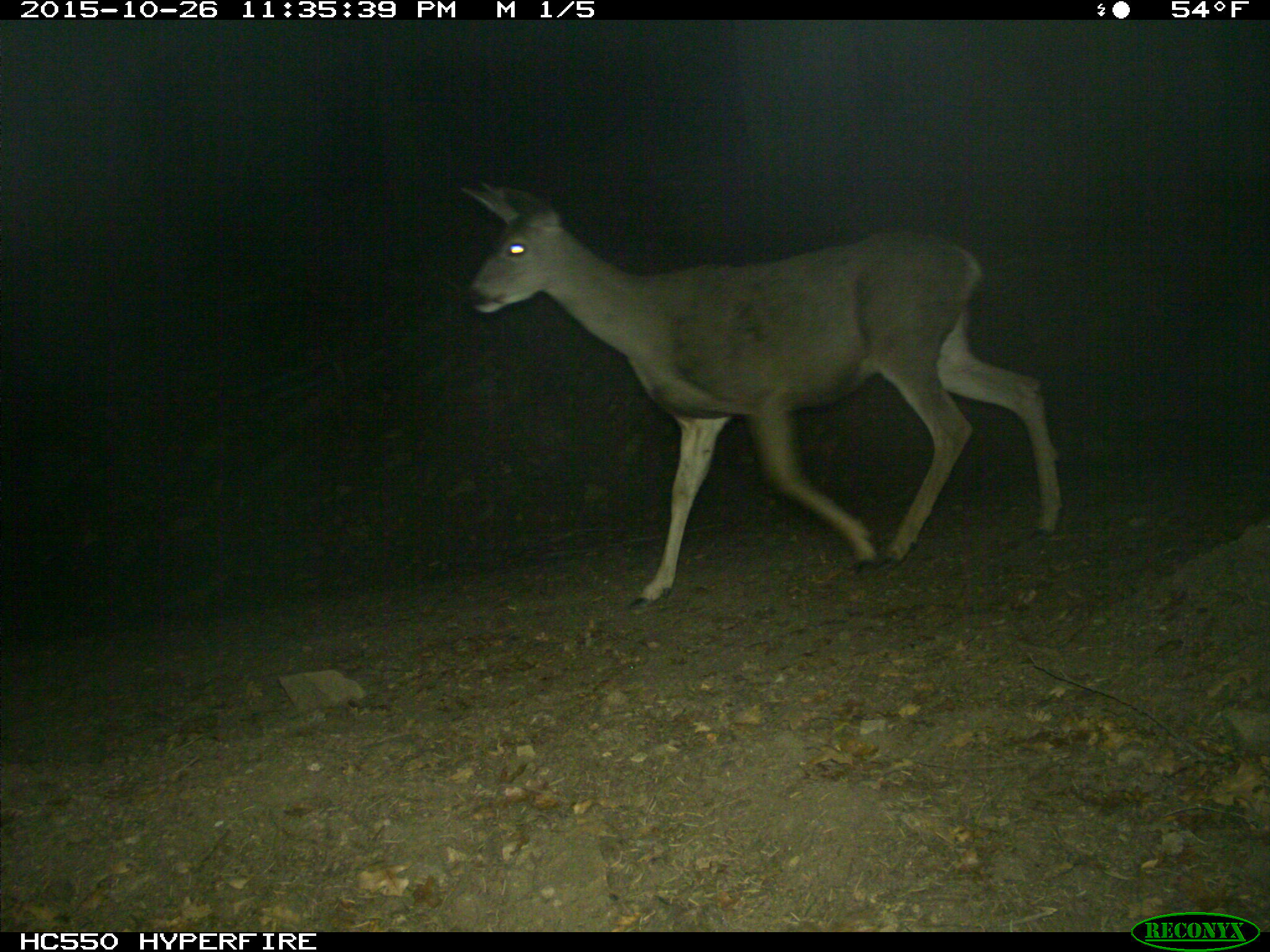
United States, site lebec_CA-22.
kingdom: Animalia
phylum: Chordata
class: Mammalia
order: Artiodactyla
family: Cervidae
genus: Odocoileus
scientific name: Odocoileus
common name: deer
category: unidentified deer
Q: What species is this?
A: Unidentified deer (deer) (Odocoileus).